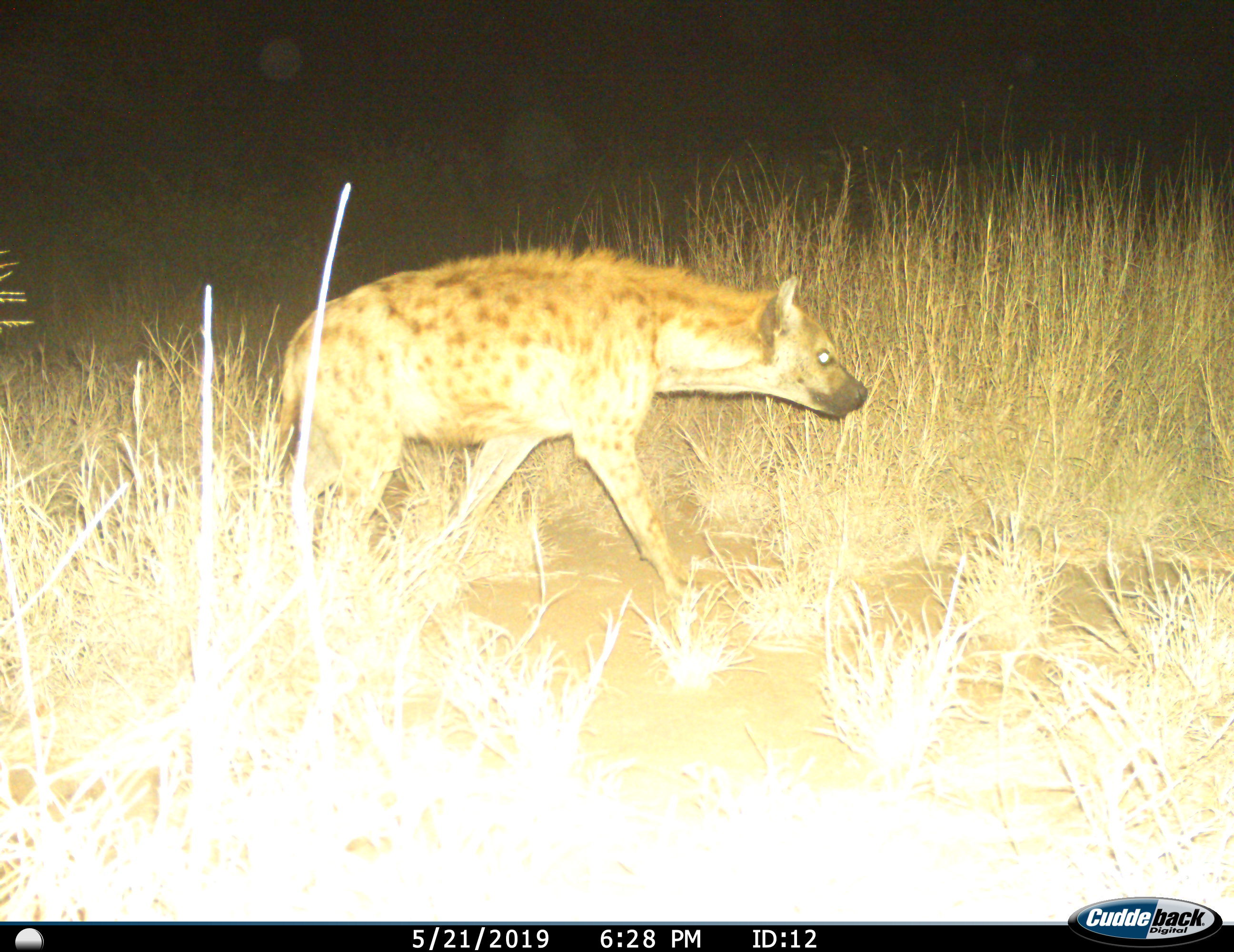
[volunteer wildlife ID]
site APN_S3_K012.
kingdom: Animalia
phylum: Chordata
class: Mammalia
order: Carnivora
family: Hyaenidae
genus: Crocuta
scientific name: Crocuta crocuta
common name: spotted hyena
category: hyenaspotted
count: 1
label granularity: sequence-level